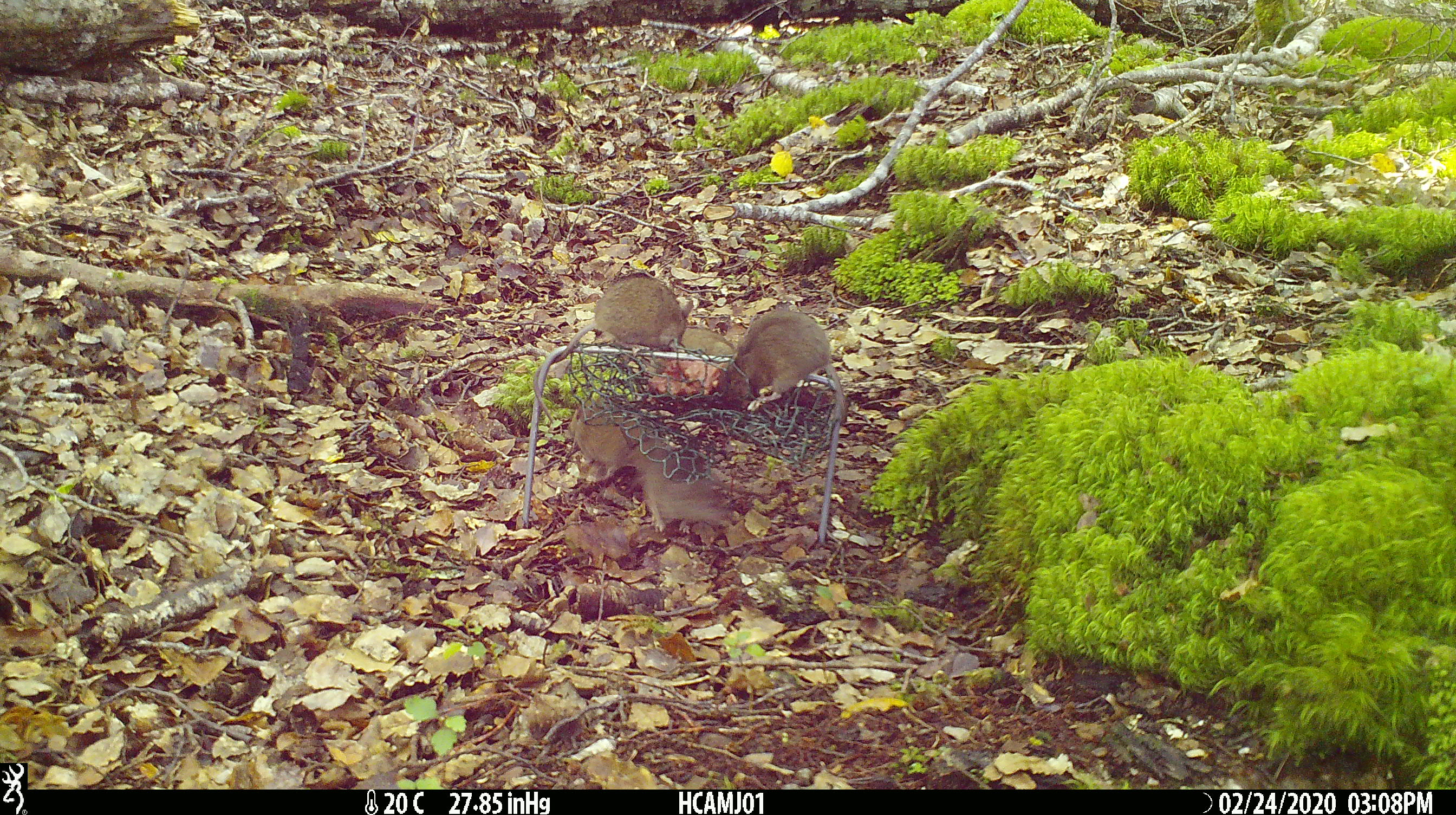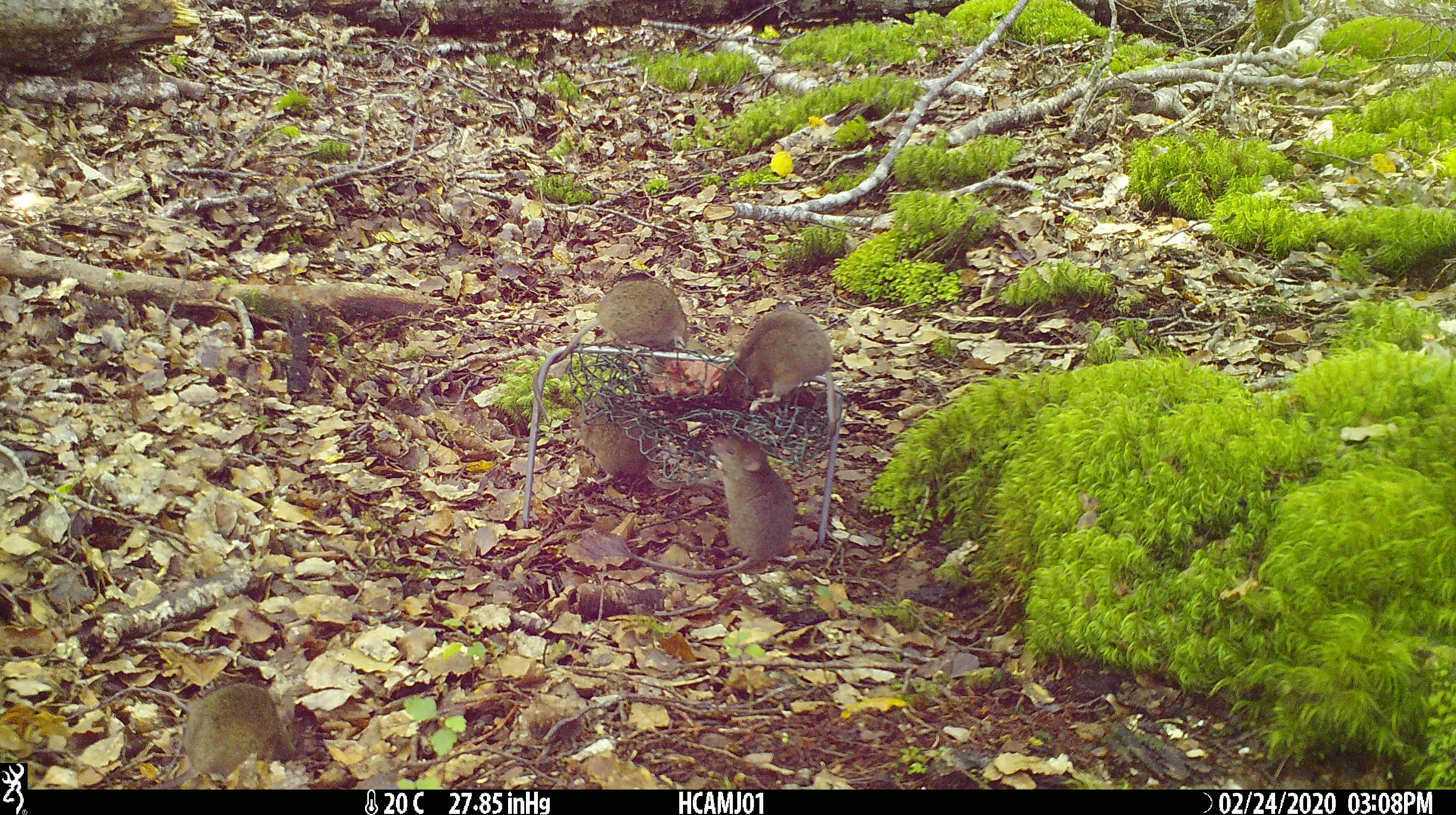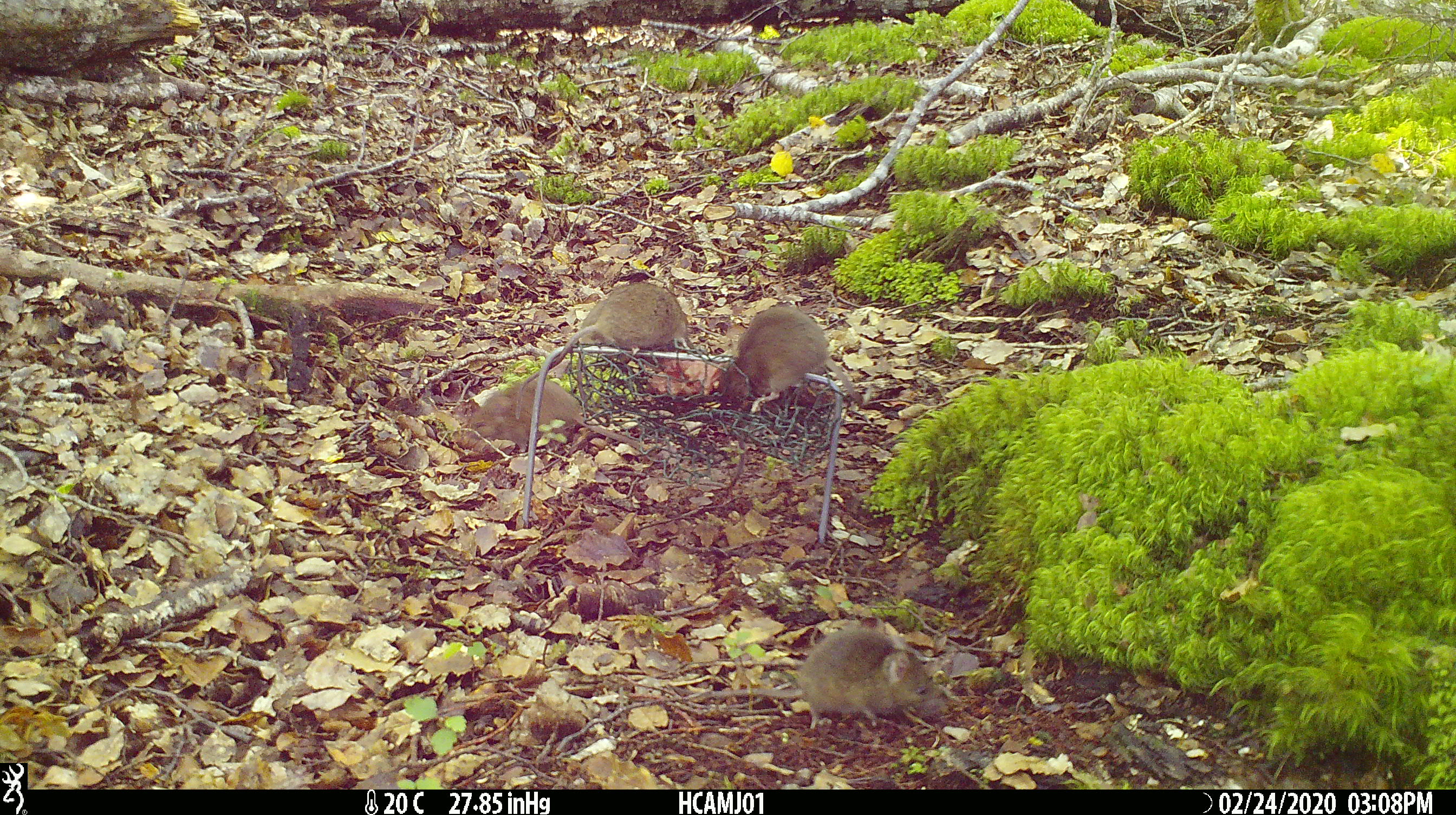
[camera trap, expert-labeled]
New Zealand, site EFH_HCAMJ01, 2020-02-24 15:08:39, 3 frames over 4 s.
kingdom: Animalia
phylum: Chordata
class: Mammalia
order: Rodentia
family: Muridae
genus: Mus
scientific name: Mus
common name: mouse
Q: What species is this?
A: Mouse (Mus).